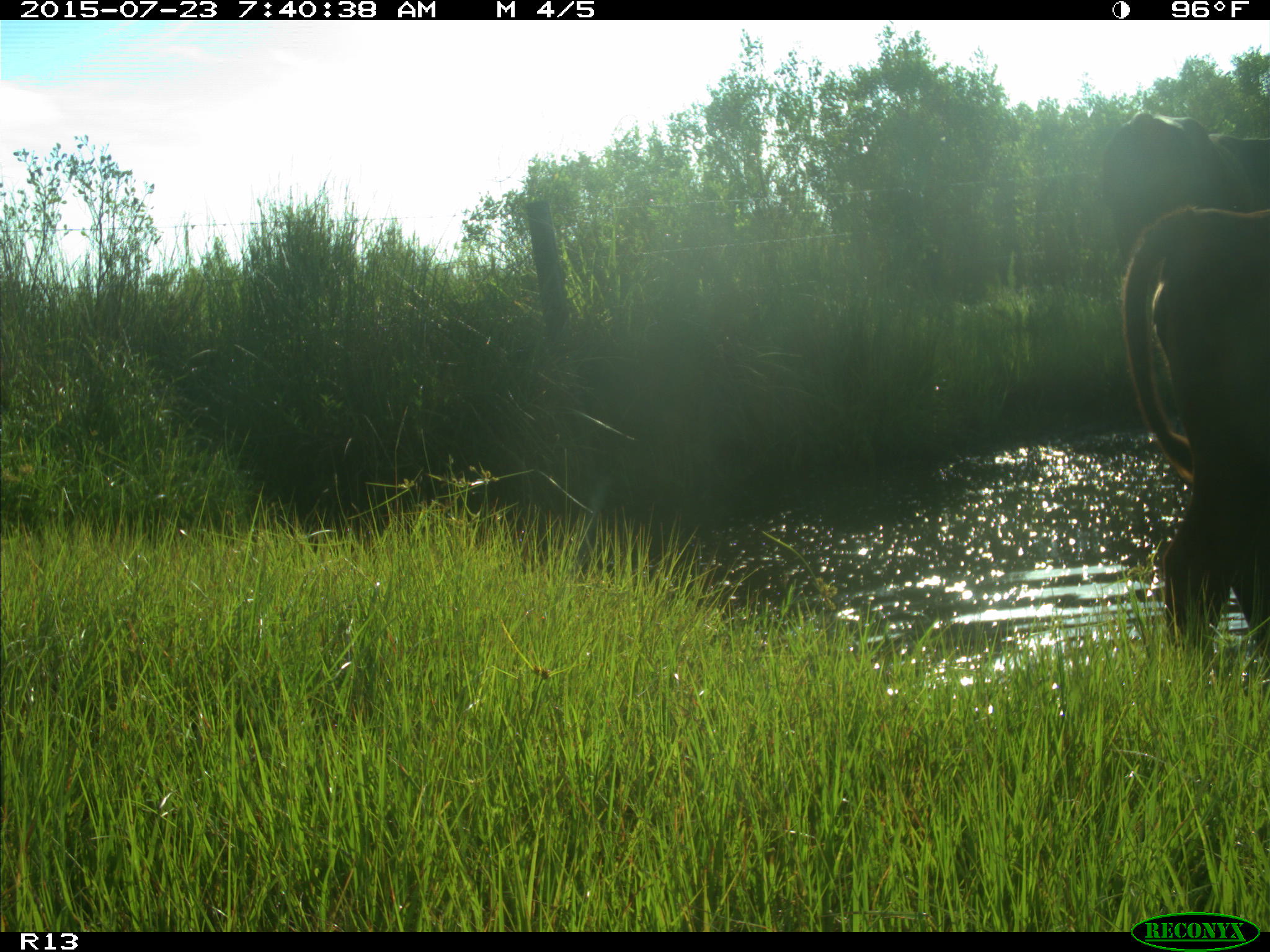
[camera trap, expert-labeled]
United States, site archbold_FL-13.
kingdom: Animalia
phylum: Chordata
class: Mammalia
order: Artiodactyla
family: Bovidae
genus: Bos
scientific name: Bos taurus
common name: domestic cow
Bos taurus (domestic cow).